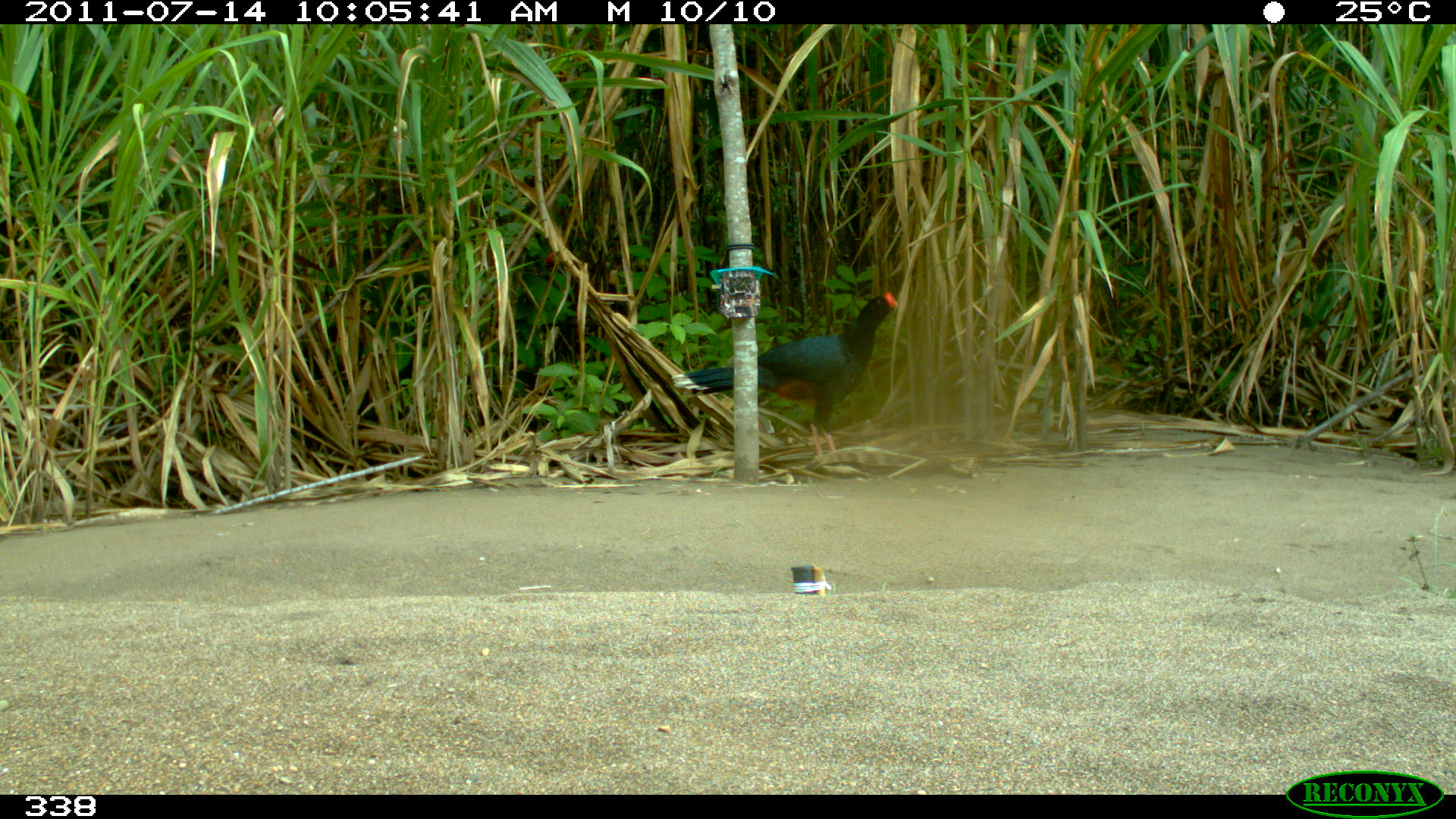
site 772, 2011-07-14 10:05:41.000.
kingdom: Animalia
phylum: Chordata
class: Aves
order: Galliformes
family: Cracidae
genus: Mitu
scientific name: Mitu tuberosum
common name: razor-billed curassow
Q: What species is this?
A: Mitu tuberosum (razor-billed curassow).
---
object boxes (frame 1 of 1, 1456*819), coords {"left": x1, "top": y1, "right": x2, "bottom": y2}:
mitu tuberosum: {"left": 670, "top": 289, "right": 900, "bottom": 459}